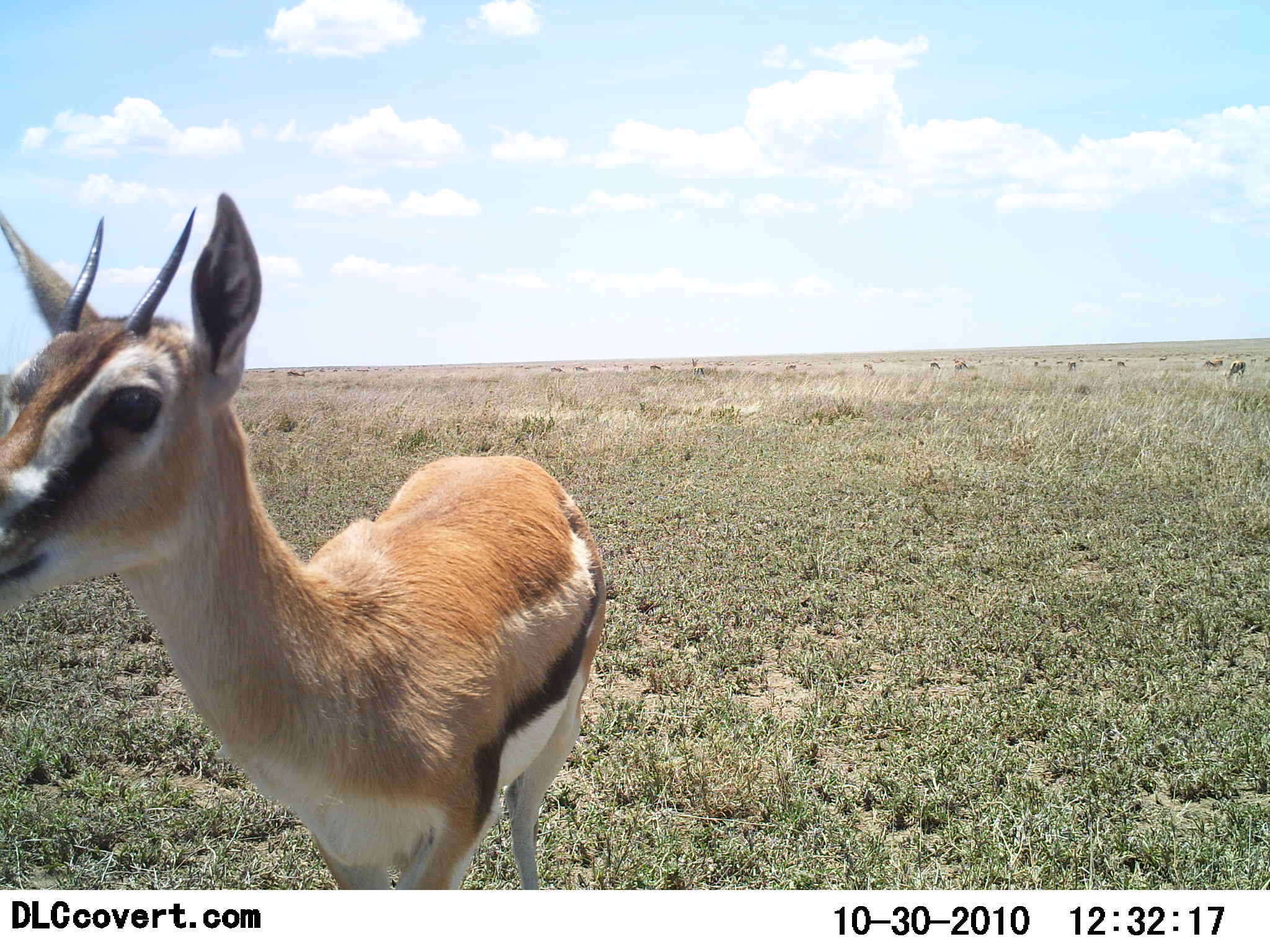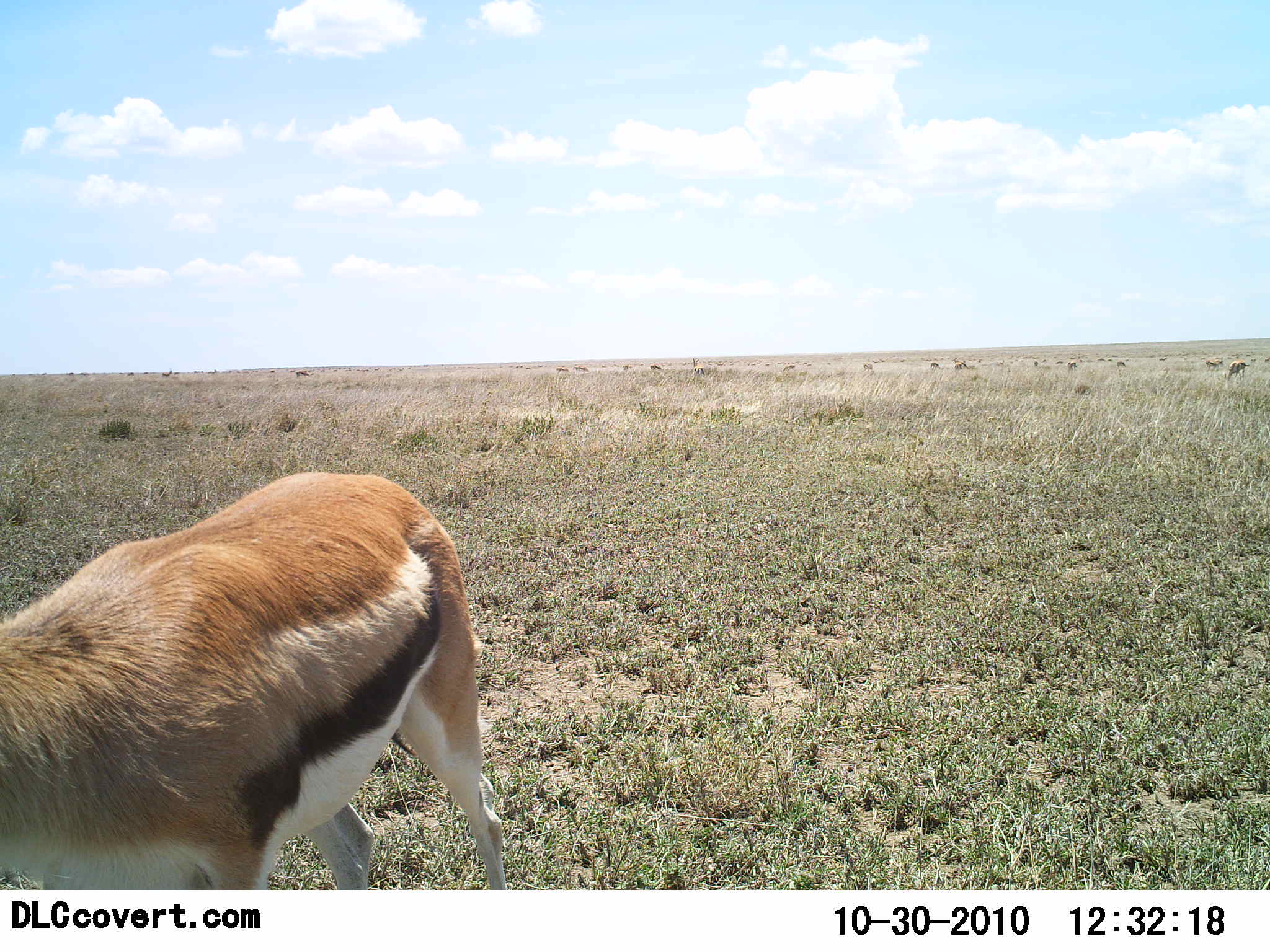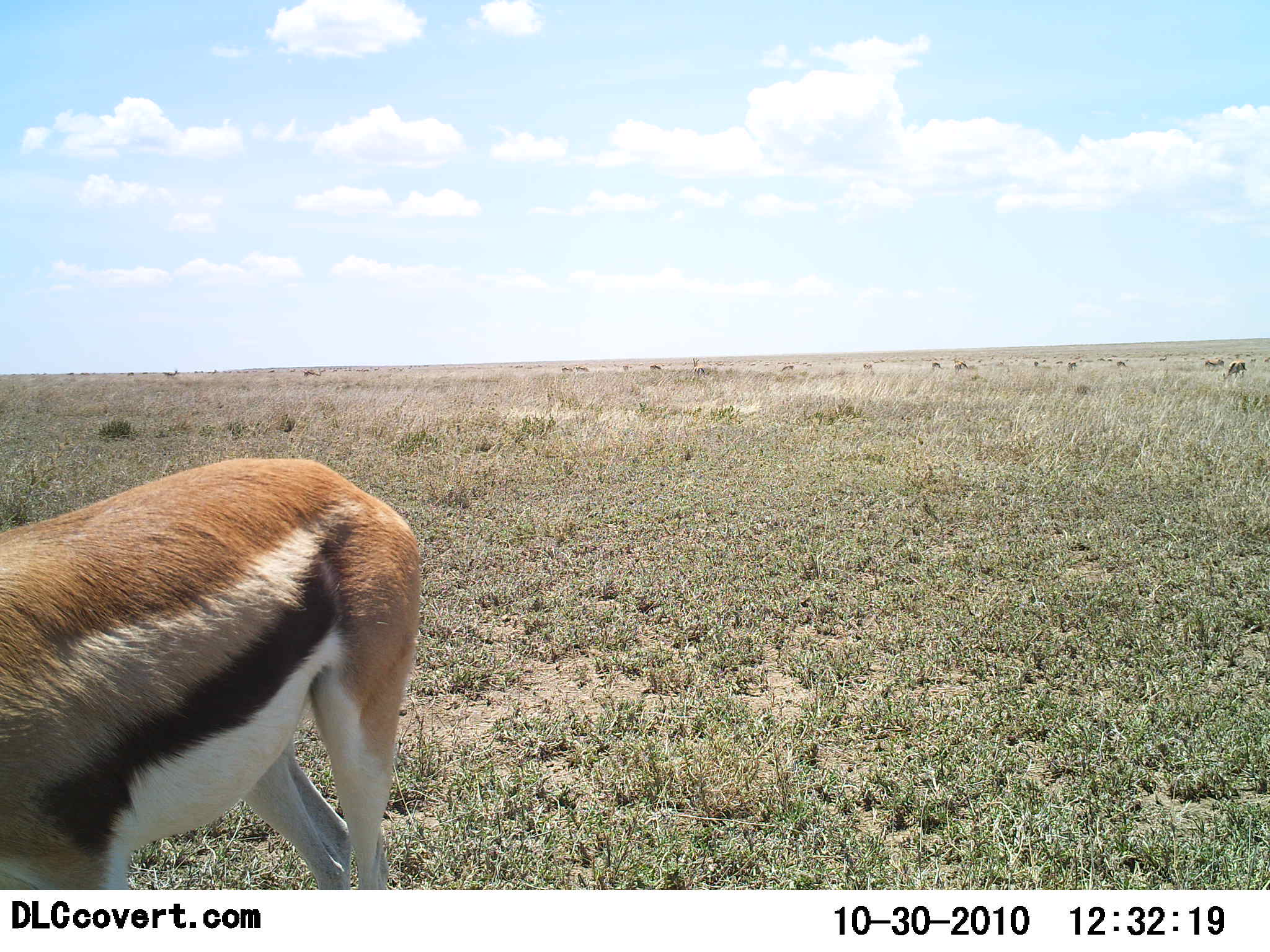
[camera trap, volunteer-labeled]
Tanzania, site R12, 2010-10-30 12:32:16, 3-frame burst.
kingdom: Animalia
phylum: Chordata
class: Mammalia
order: Artiodactyla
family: Bovidae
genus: Eudorcas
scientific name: Eudorcas thomsonii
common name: thomson's gazelle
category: gazellethomsons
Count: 1.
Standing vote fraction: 54%.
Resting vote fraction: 0%.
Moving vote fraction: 38%.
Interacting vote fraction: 0%.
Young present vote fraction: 0%.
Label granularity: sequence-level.